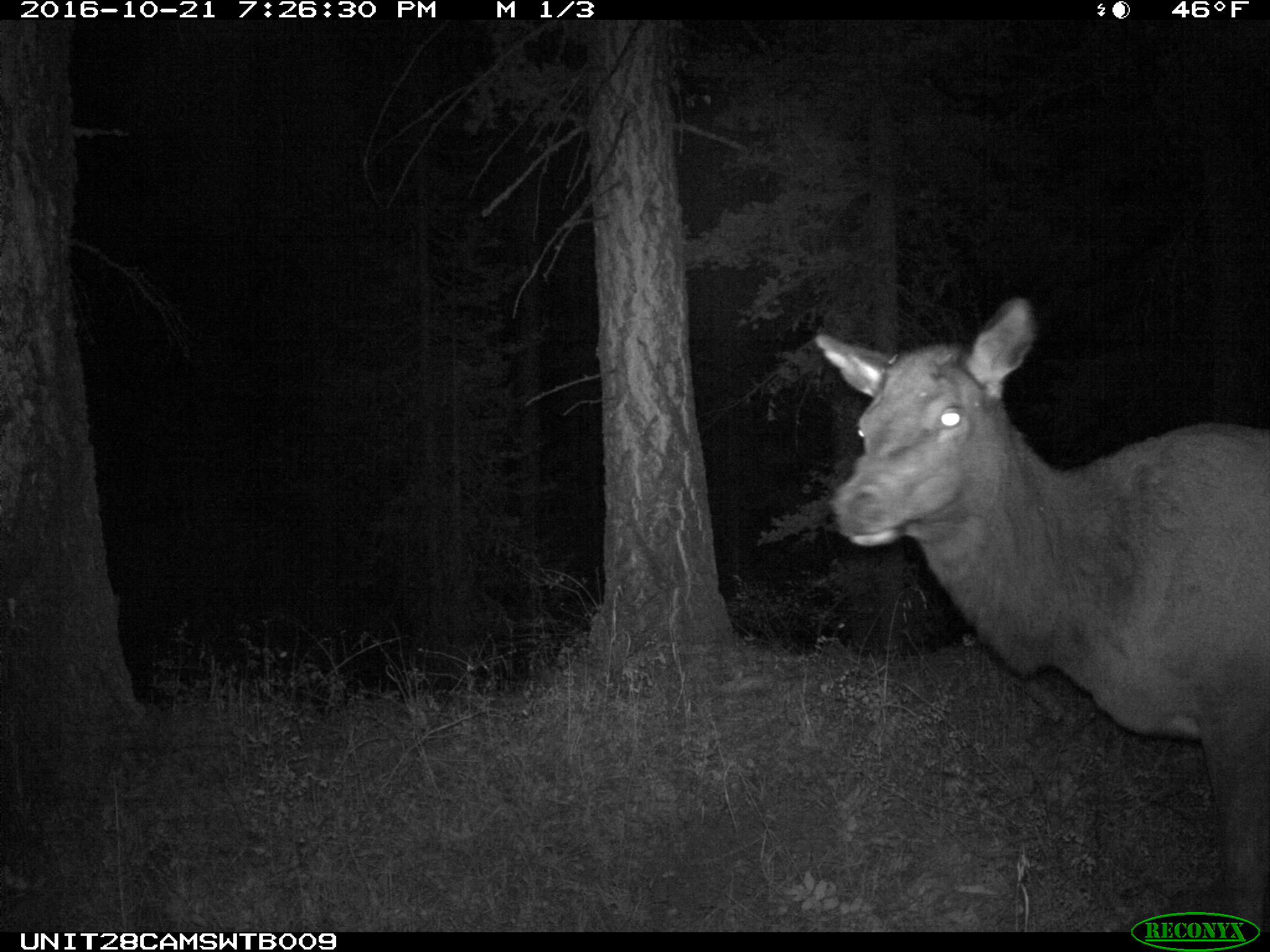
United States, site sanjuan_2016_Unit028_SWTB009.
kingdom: Animalia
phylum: Chordata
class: Mammalia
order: Artiodactyla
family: Cervidae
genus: Cervus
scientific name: Cervus elaphus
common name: red deer